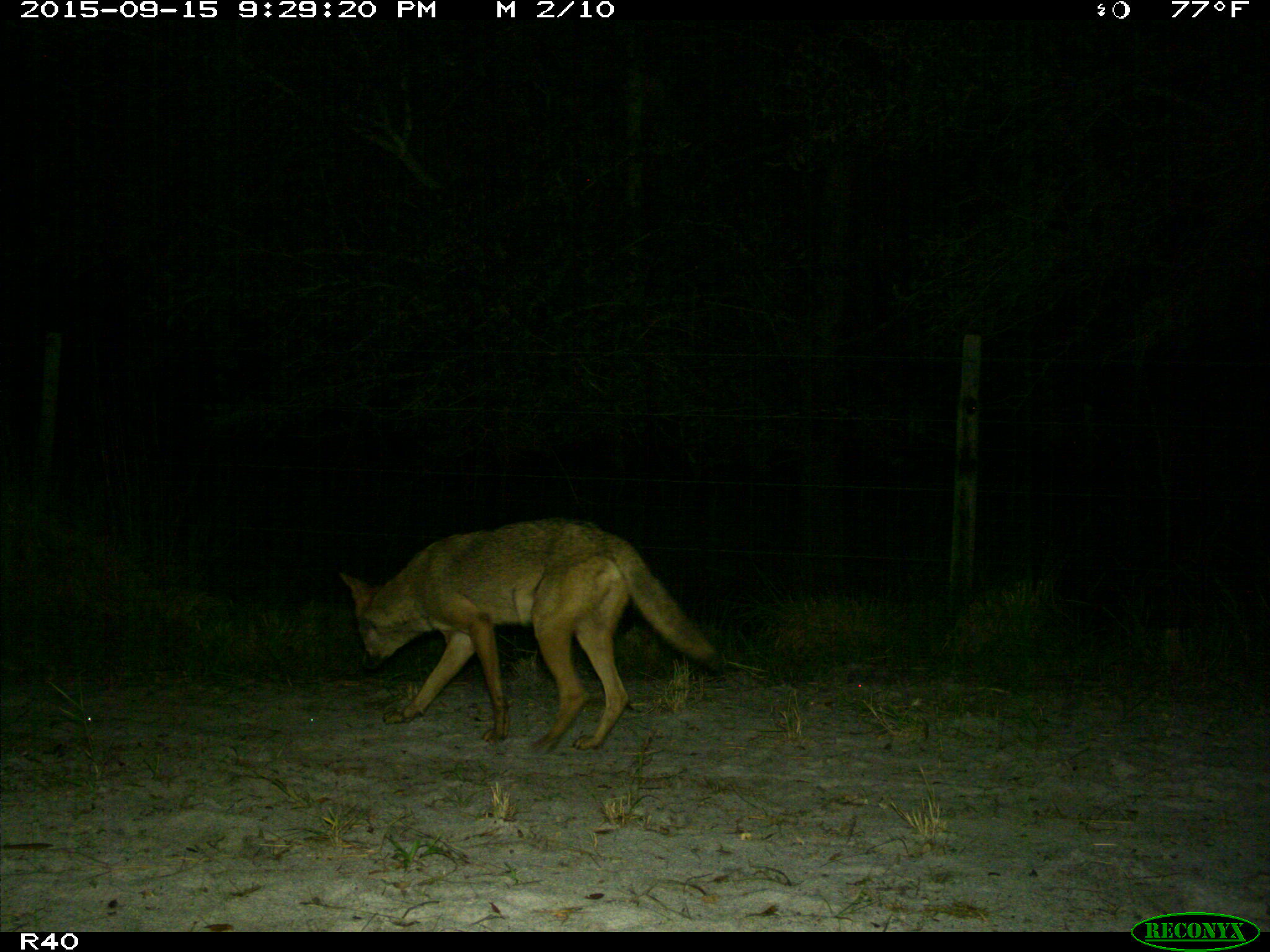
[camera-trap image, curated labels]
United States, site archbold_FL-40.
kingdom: Animalia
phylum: Chordata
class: Mammalia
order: Carnivora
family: Canidae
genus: Canis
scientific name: Canis latrans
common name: coyote